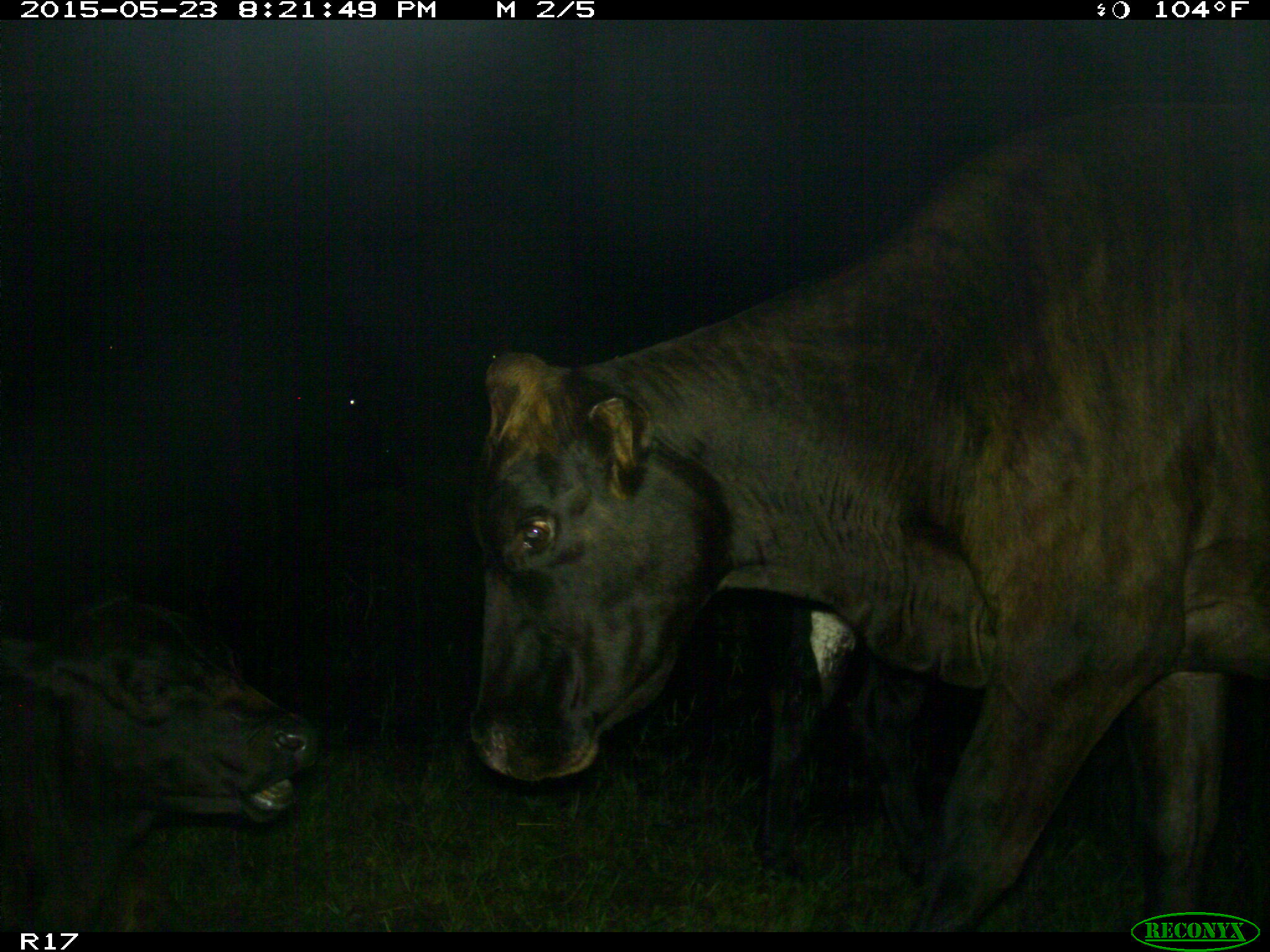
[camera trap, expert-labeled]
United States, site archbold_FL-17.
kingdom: Animalia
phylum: Chordata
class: Mammalia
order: Artiodactyla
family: Bovidae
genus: Bos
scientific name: Bos taurus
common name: domestic cow